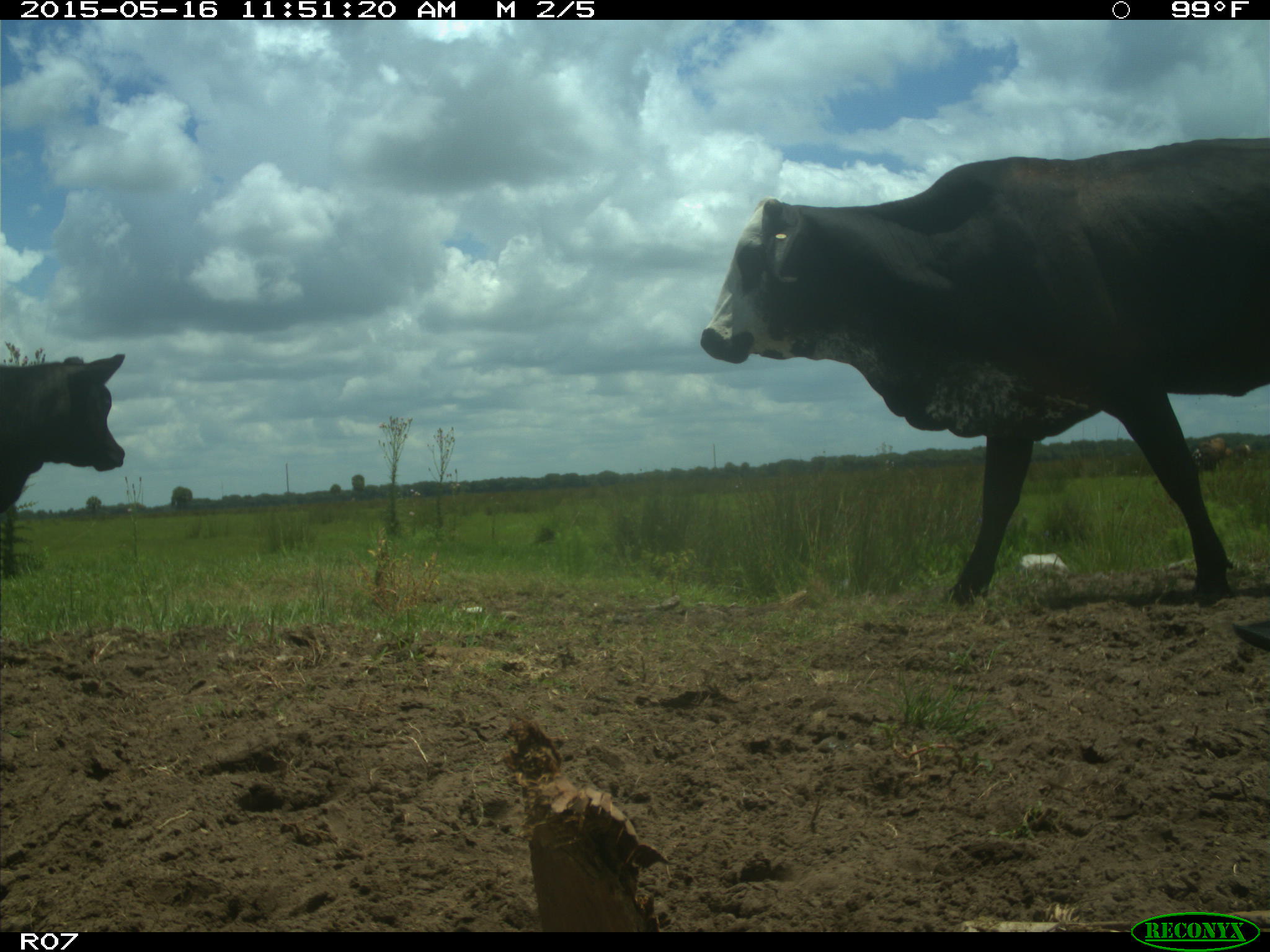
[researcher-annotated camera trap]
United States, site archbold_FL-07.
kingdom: Animalia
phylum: Chordata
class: Mammalia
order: Artiodactyla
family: Bovidae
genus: Bos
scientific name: Bos taurus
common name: domestic cow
Bos taurus (domestic cow).